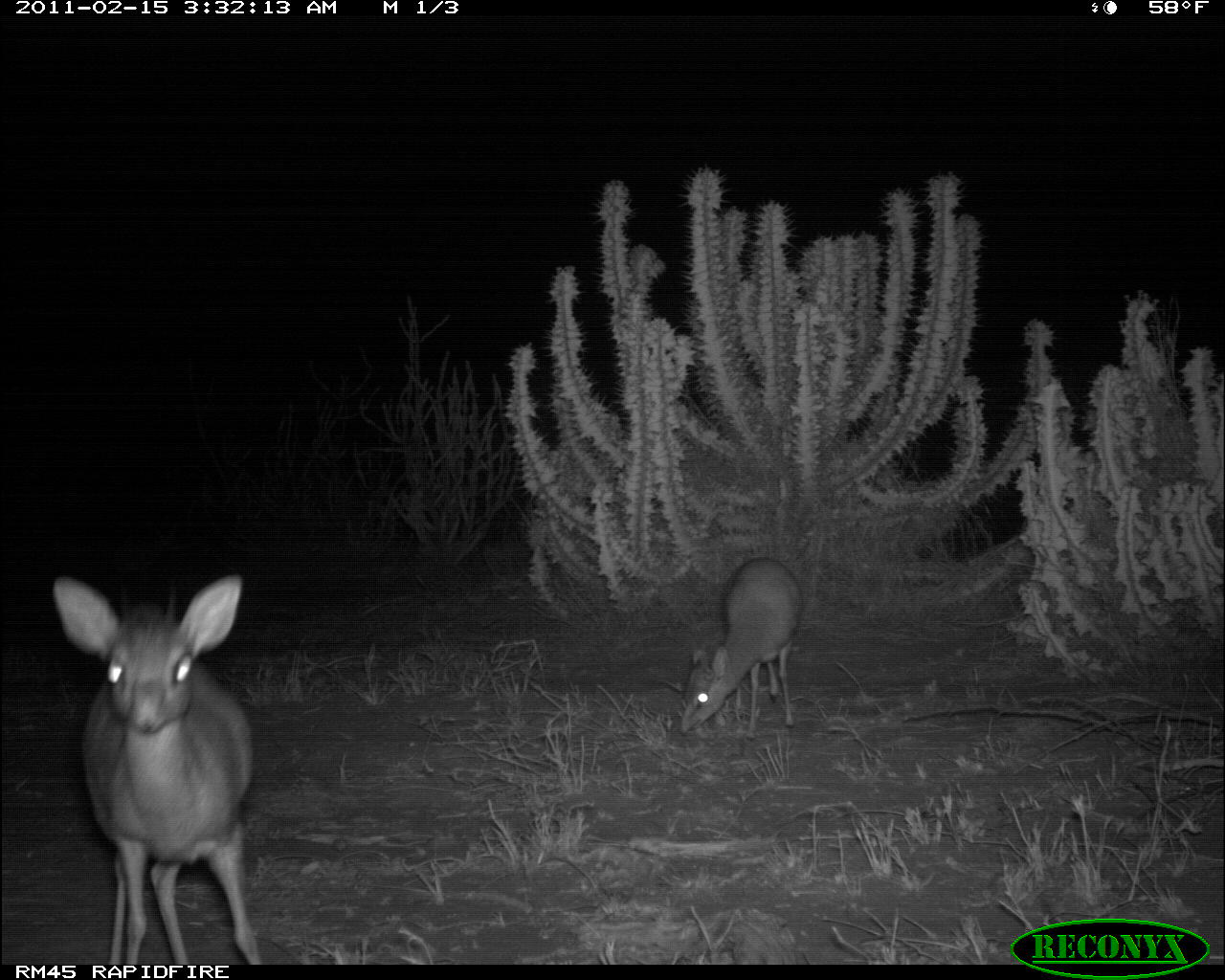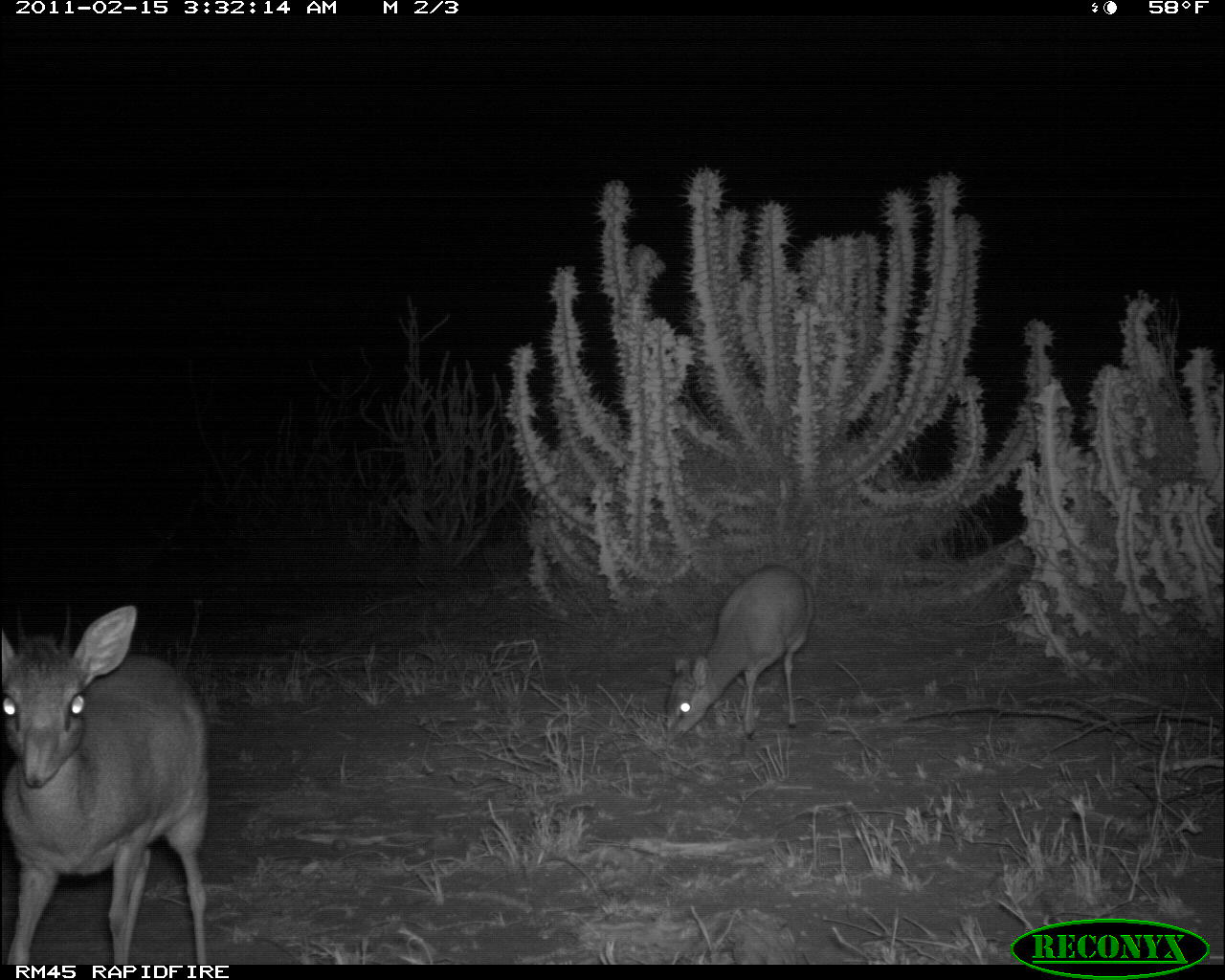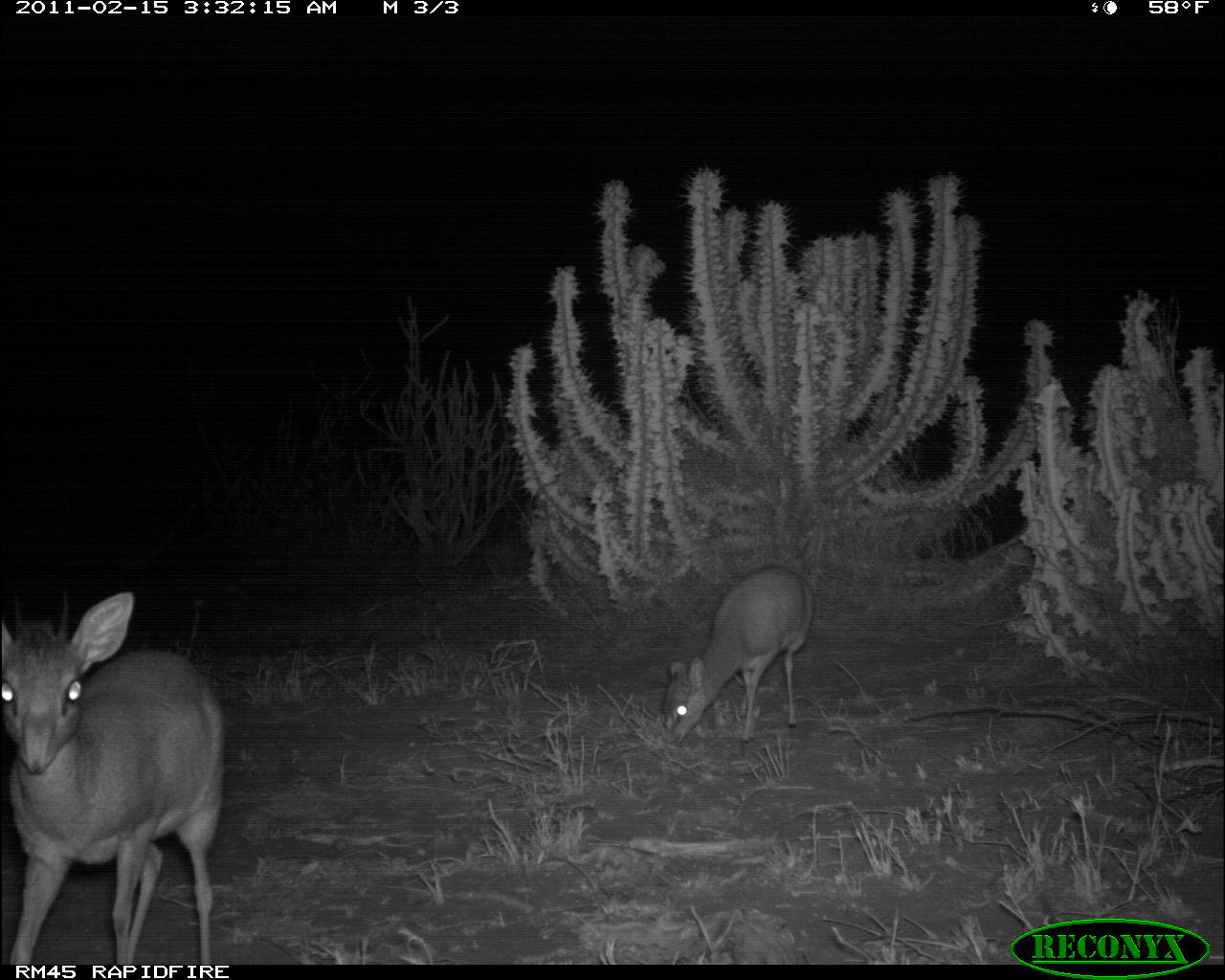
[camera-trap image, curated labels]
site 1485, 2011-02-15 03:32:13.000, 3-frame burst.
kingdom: Animalia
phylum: Chordata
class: Mammalia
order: Artiodactyla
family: Bovidae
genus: Madoqua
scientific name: Madoqua guentheri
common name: günther's dik-dik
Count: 2.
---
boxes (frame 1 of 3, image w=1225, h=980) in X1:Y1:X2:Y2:
madoqua guentheri: 46:571:260:963; 679:556:803:735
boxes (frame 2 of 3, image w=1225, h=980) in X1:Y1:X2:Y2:
madoqua guentheri: 2:601:209:963; 663:561:815:745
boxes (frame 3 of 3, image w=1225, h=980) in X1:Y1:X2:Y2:
madoqua guentheri: 0:588:224:963; 662:564:813:749